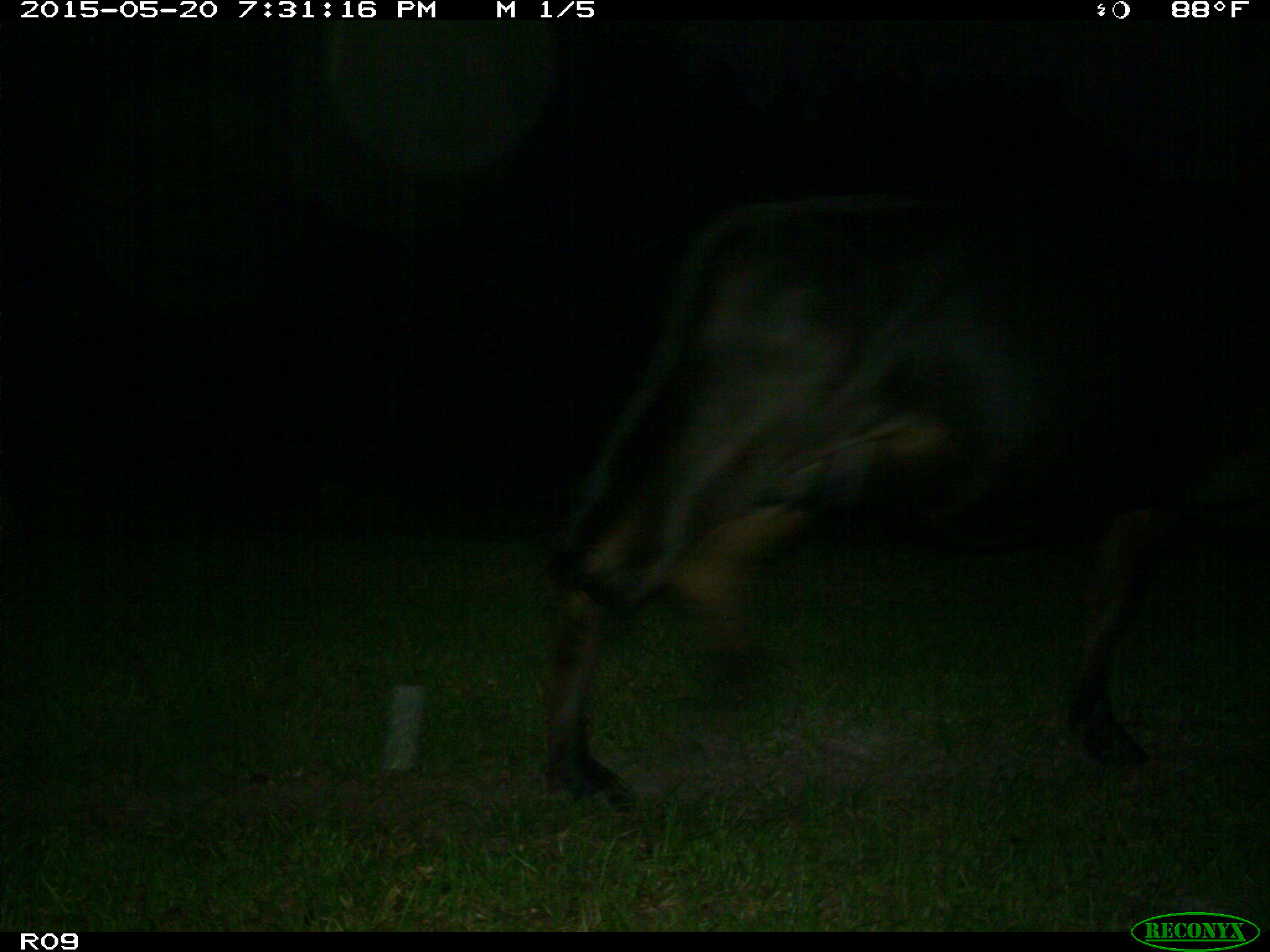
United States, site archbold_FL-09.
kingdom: Animalia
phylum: Chordata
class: Mammalia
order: Artiodactyla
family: Bovidae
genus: Bos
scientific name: Bos taurus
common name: domestic cow